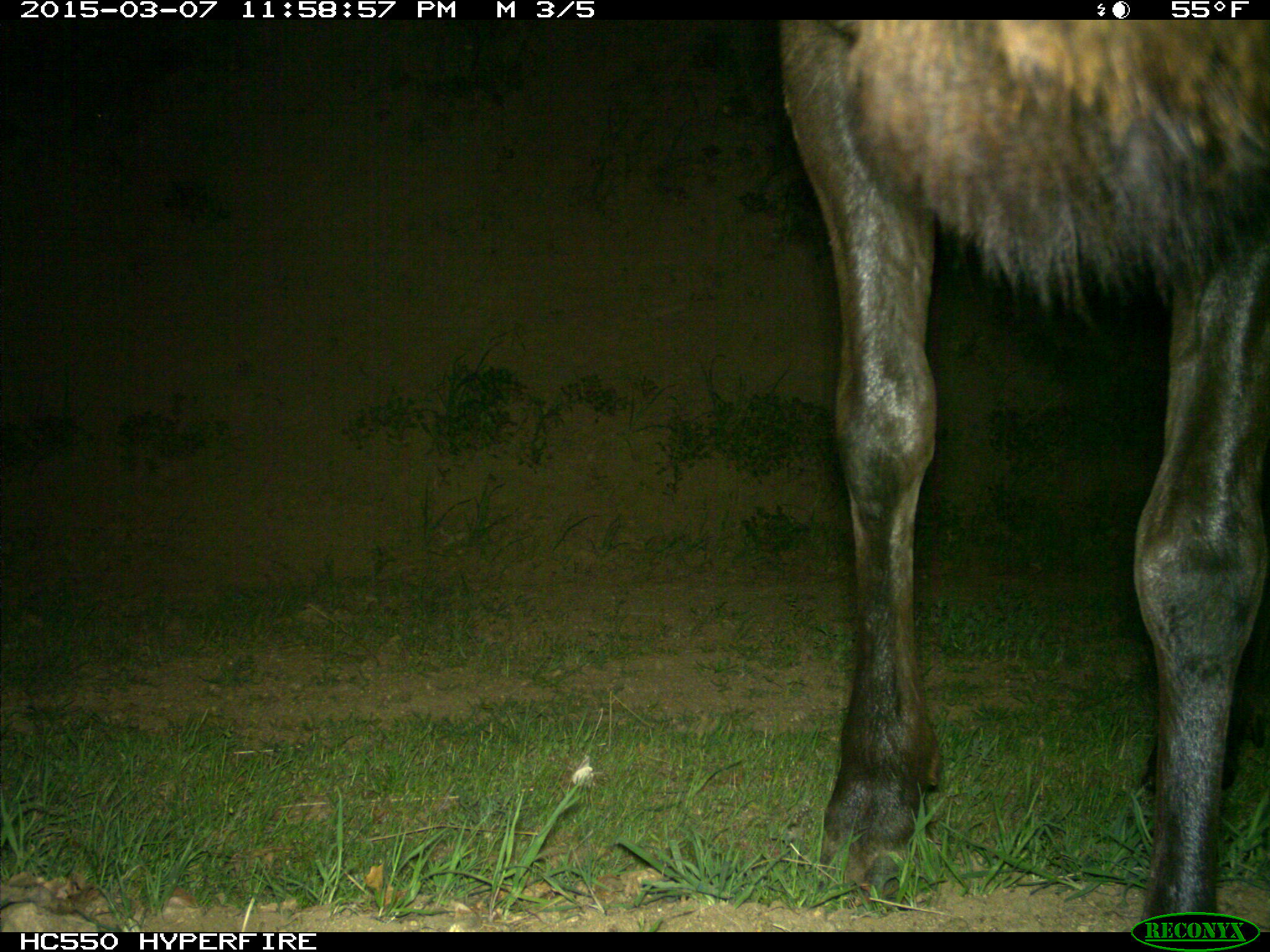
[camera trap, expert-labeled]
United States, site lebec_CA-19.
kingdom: Animalia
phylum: Chordata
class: Mammalia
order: Artiodactyla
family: Cervidae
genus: Cervus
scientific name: Cervus canadensis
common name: elk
Cervus canadensis (elk).